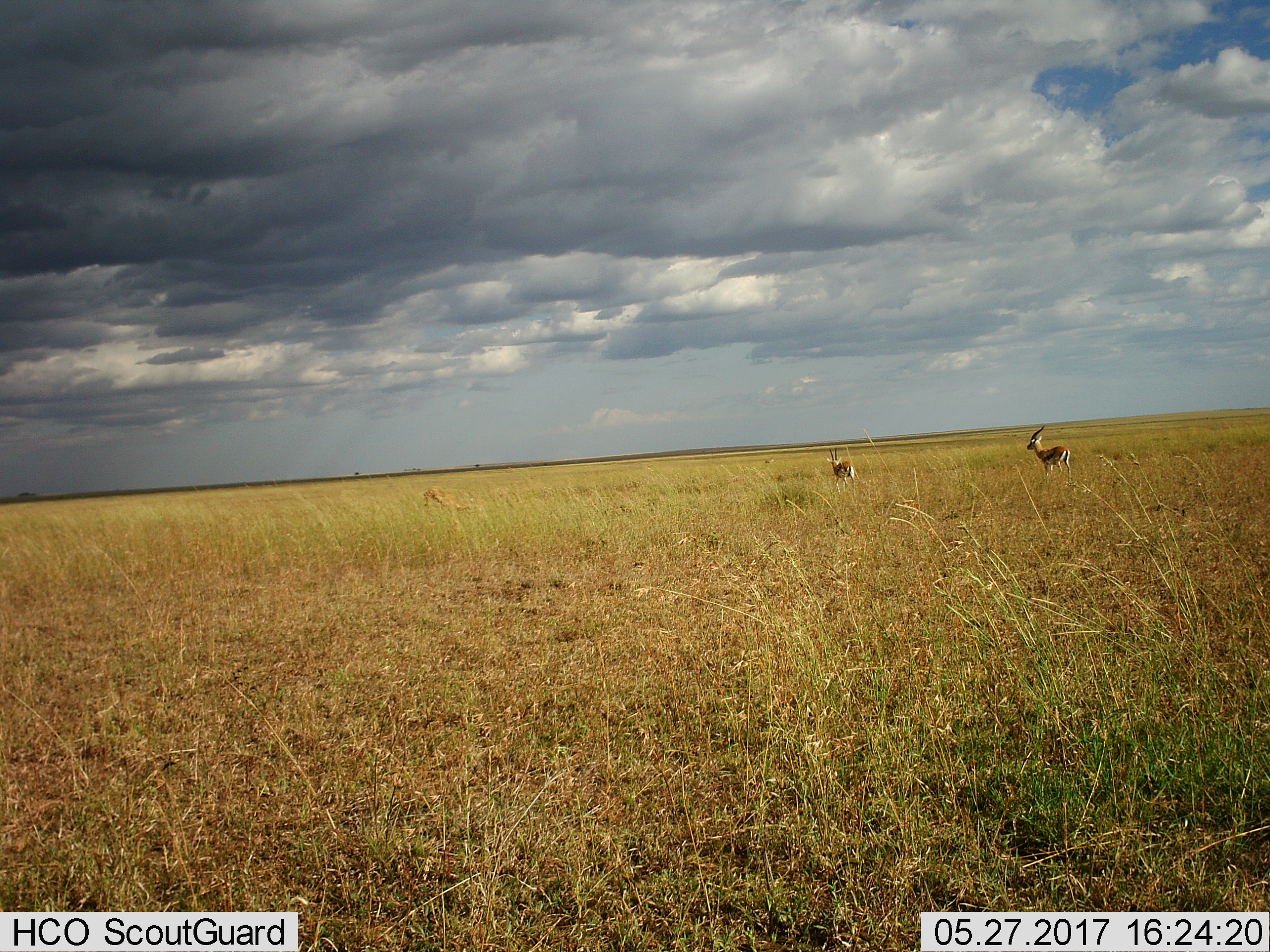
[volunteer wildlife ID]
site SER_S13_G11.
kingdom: Animalia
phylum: Chordata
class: Mammalia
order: Artiodactyla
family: Bovidae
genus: Eudorcas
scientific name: Eudorcas thomsonii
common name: thomson's gazelle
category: gazellethomsons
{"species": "gazellethomsons (thomson's gazelle) (Eudorcas thomsonii)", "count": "3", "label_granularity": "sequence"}